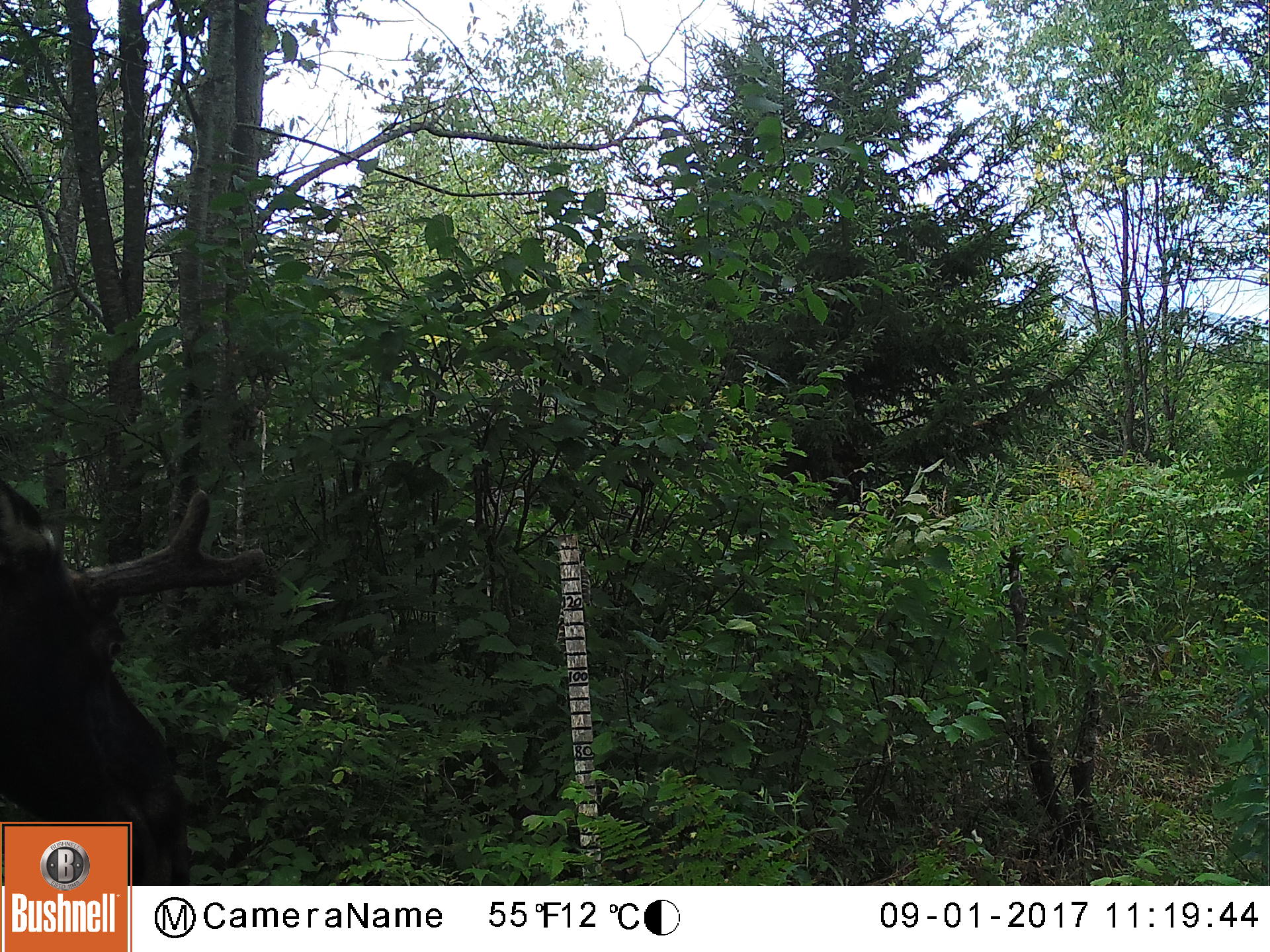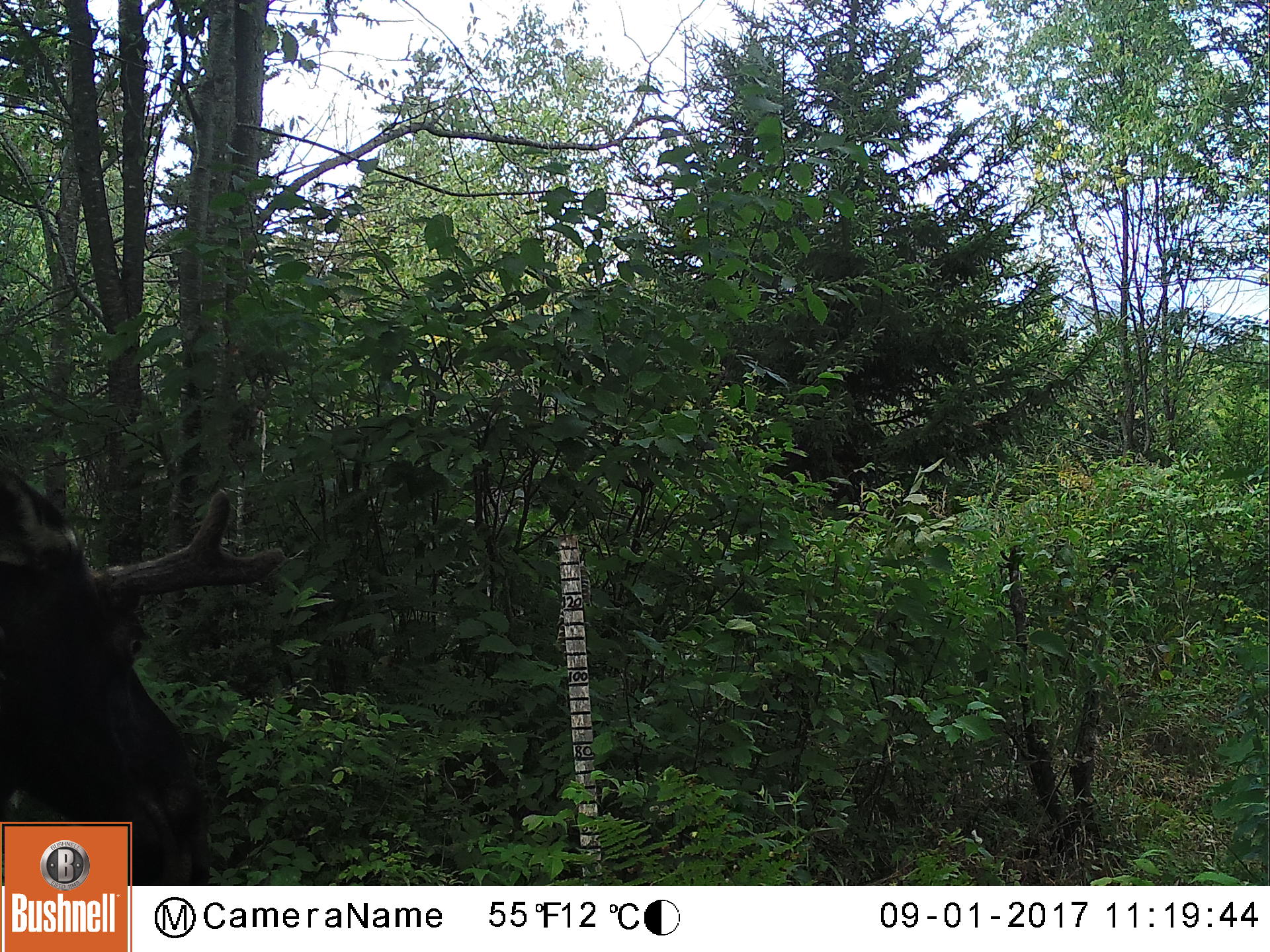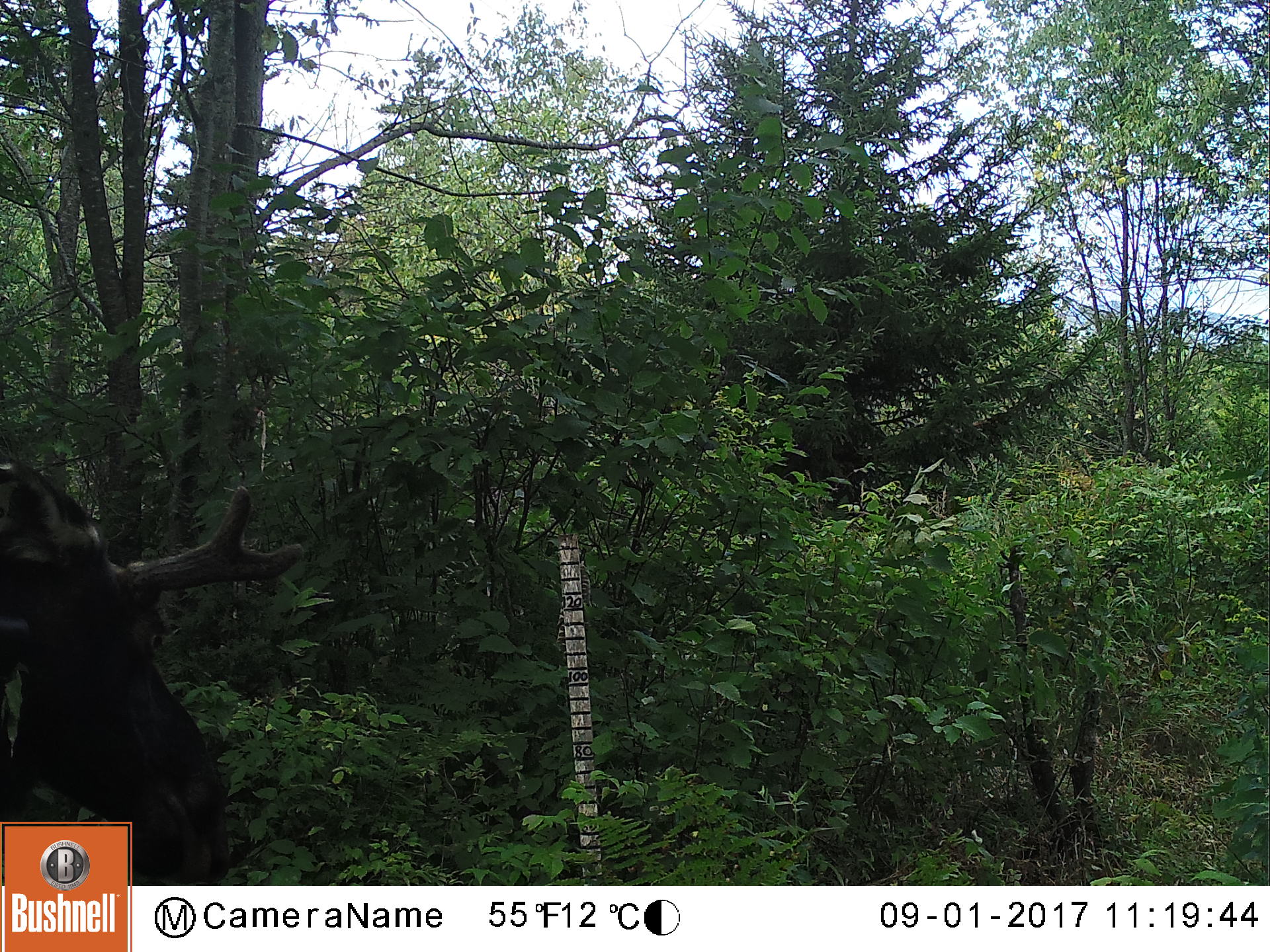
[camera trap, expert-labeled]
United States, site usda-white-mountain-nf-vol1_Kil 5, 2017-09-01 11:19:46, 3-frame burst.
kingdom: Animalia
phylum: Chordata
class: Mammalia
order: Artiodactyla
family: Cervidae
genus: Alces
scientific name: Alces alces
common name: moose